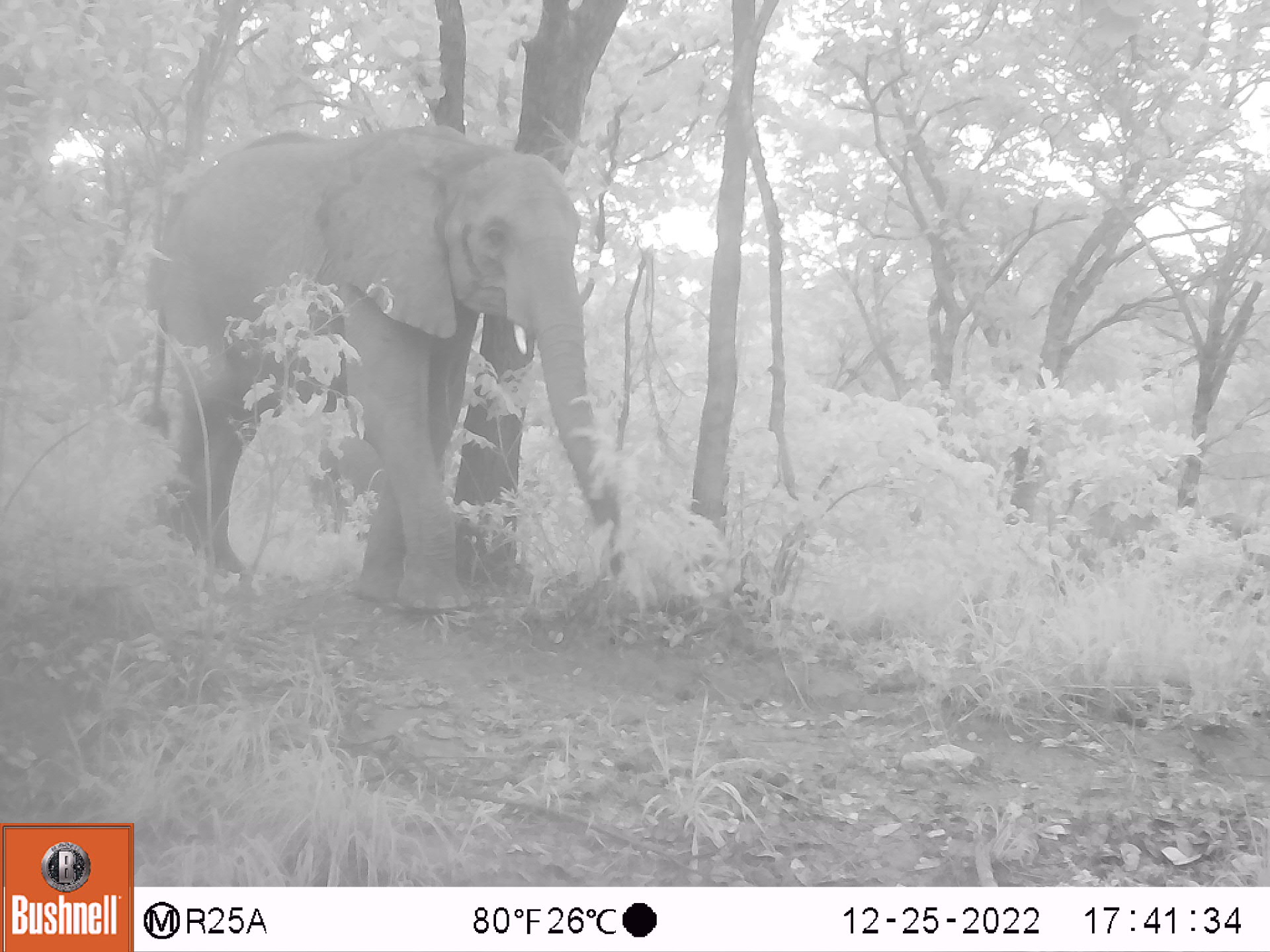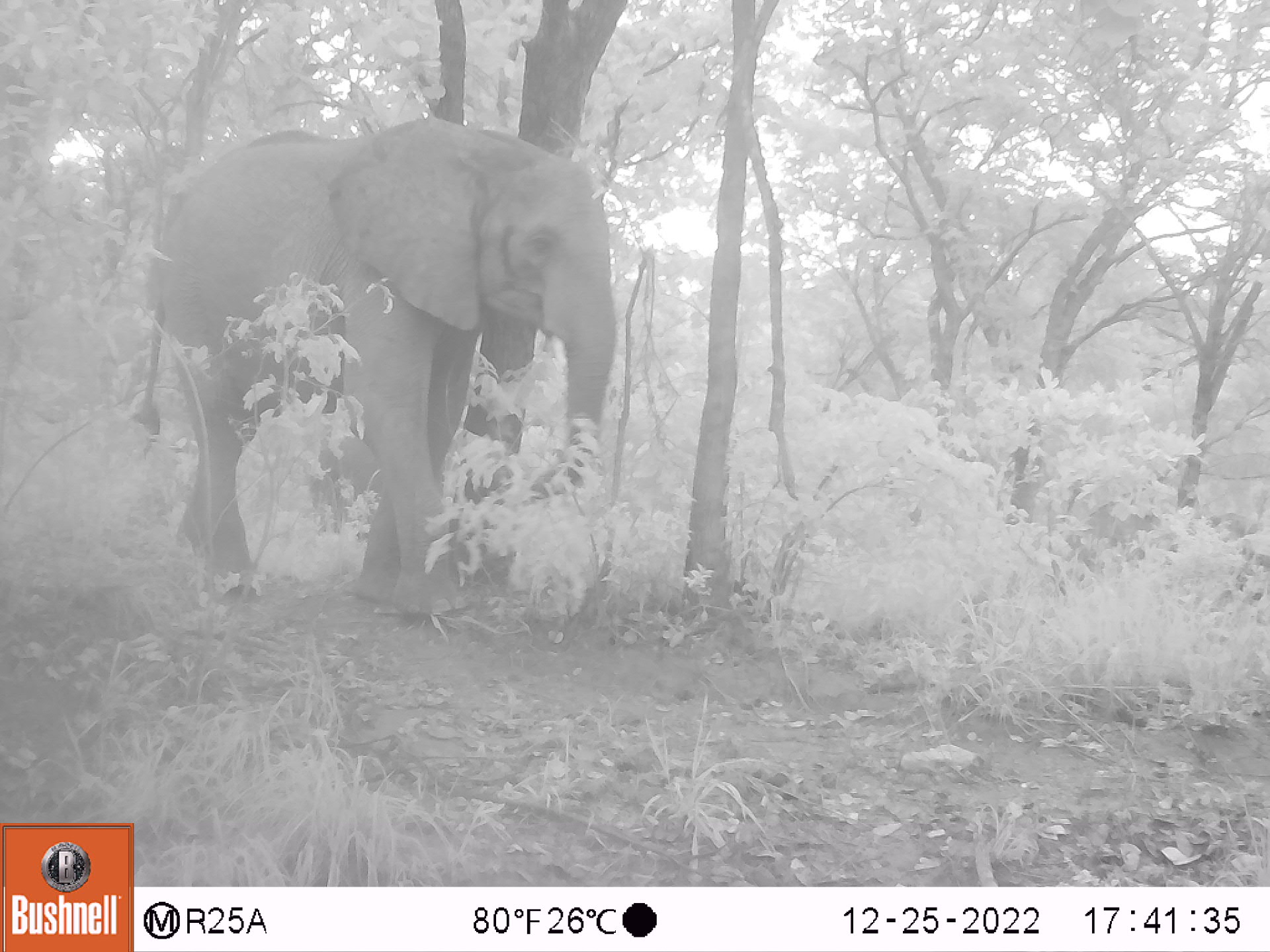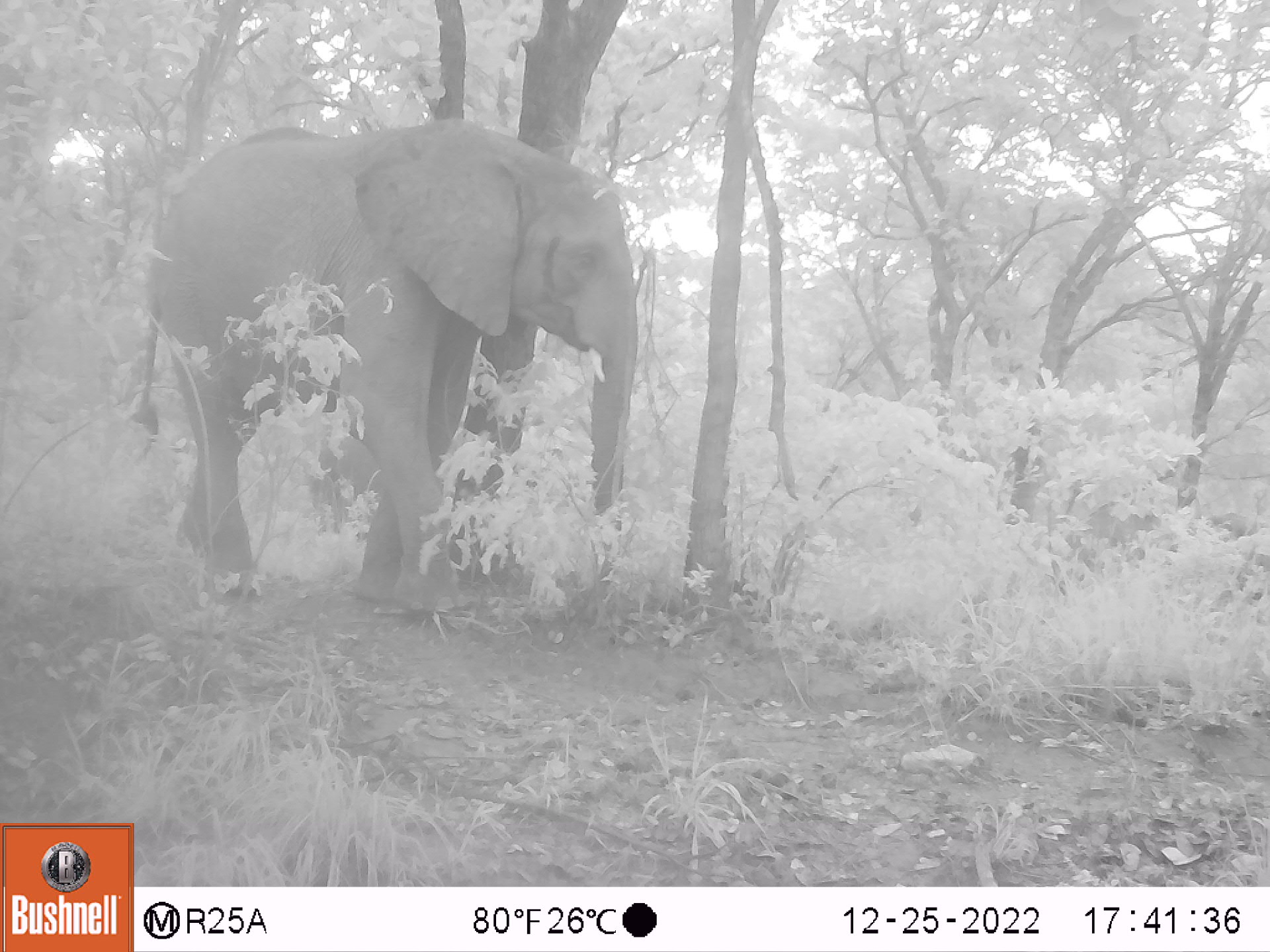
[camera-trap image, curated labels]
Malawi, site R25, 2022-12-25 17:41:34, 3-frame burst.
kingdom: Animalia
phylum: Chordata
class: Mammalia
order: Proboscidea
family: Elephantidae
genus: Loxodonta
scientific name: Loxodonta africana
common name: african savanna elephant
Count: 1.